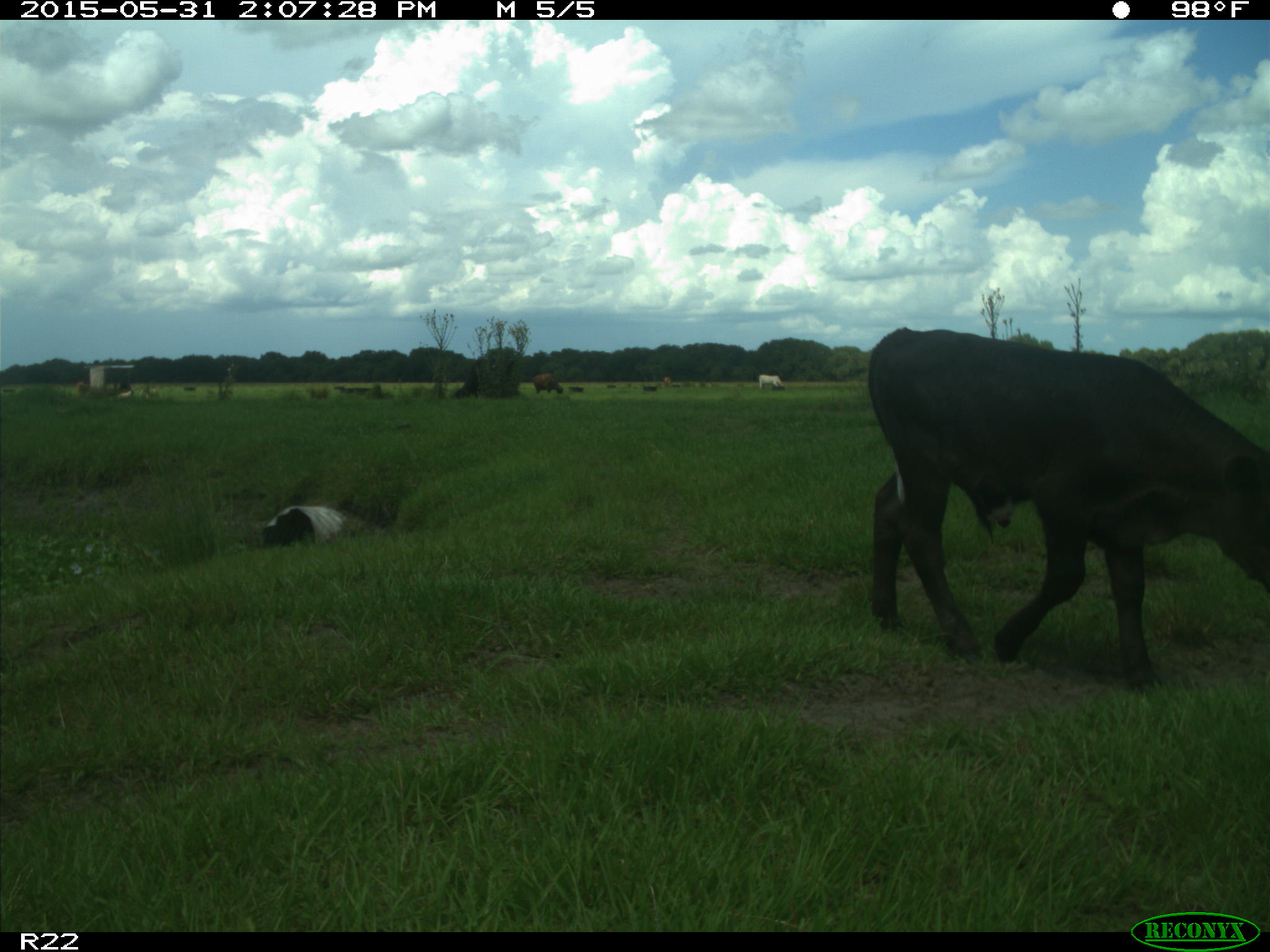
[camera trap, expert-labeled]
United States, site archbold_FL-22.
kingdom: Animalia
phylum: Chordata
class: Mammalia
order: Artiodactyla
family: Bovidae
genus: Bos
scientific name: Bos taurus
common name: domestic cow